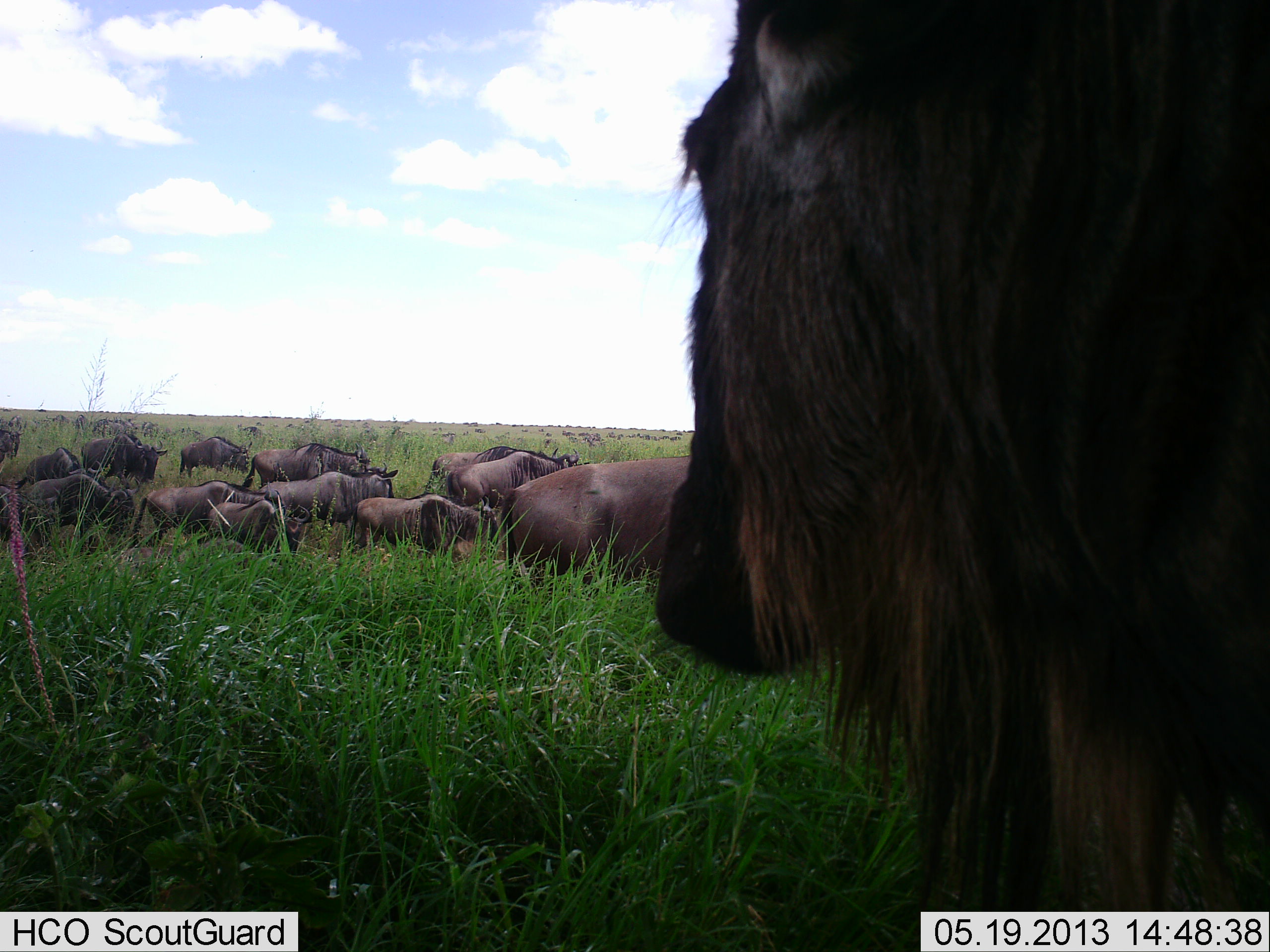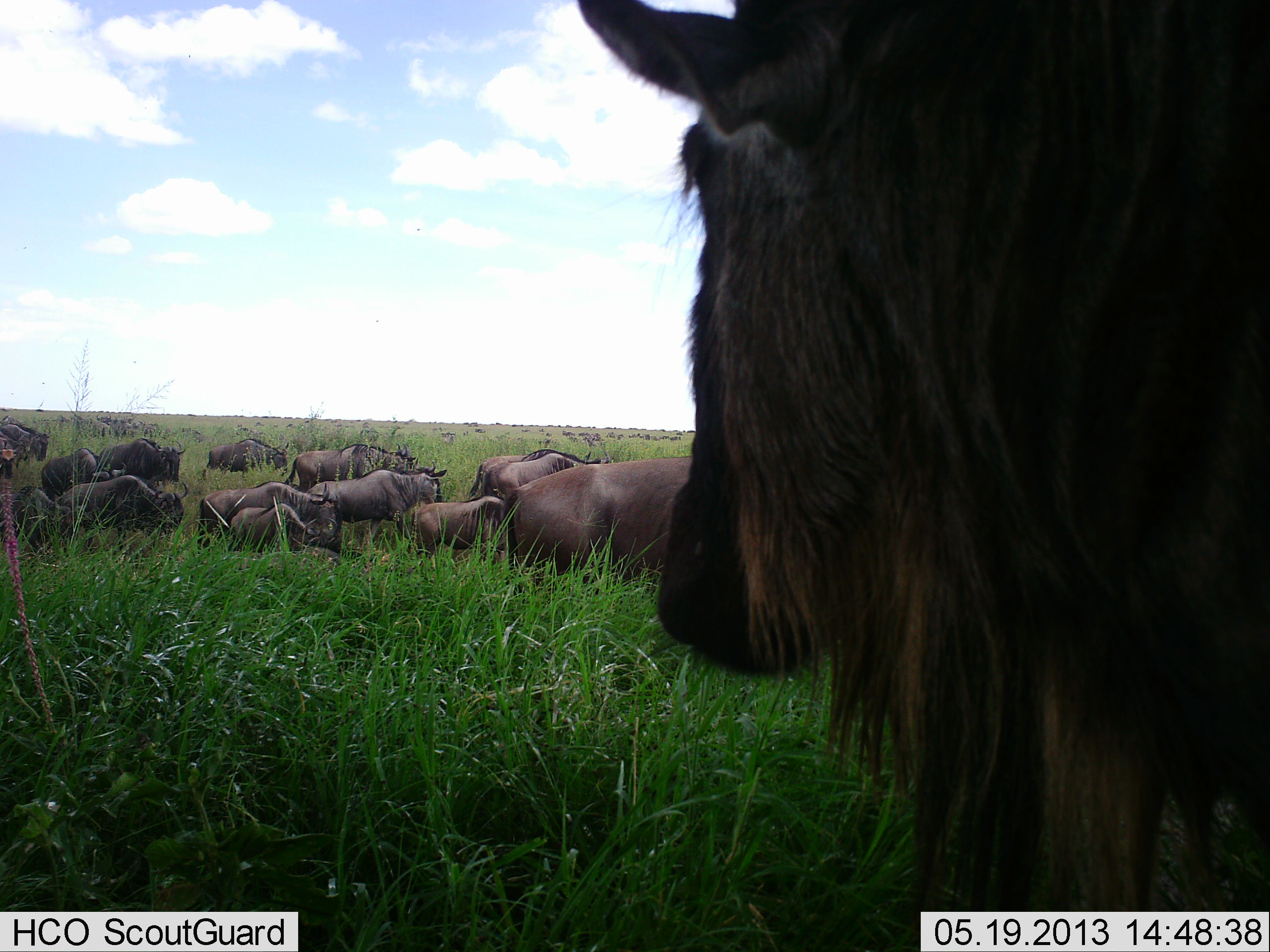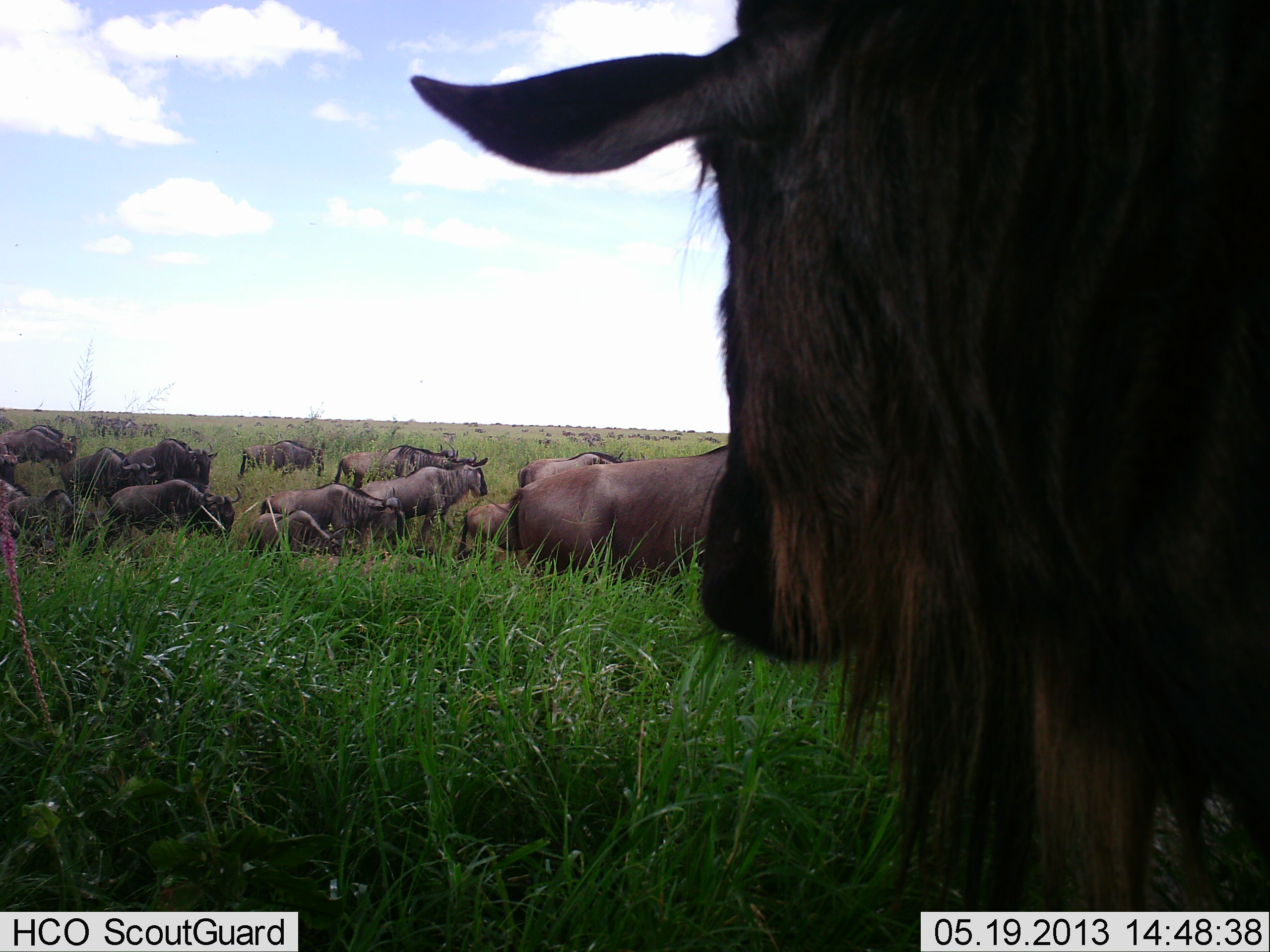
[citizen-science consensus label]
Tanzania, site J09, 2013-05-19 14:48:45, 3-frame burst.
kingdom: Animalia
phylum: Chordata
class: Mammalia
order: Artiodactyla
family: Bovidae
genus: Connochaetes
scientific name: Connochaetes taurinus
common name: blue wildebeest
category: wildebeest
Wildebeest (blue wildebeest) (Connochaetes taurinus), count 11-50. Behavior (volunteer vote fractions): standing 80%, resting 10%, moving 70%, interacting 0%. Young present (vote fraction): 0%. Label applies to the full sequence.